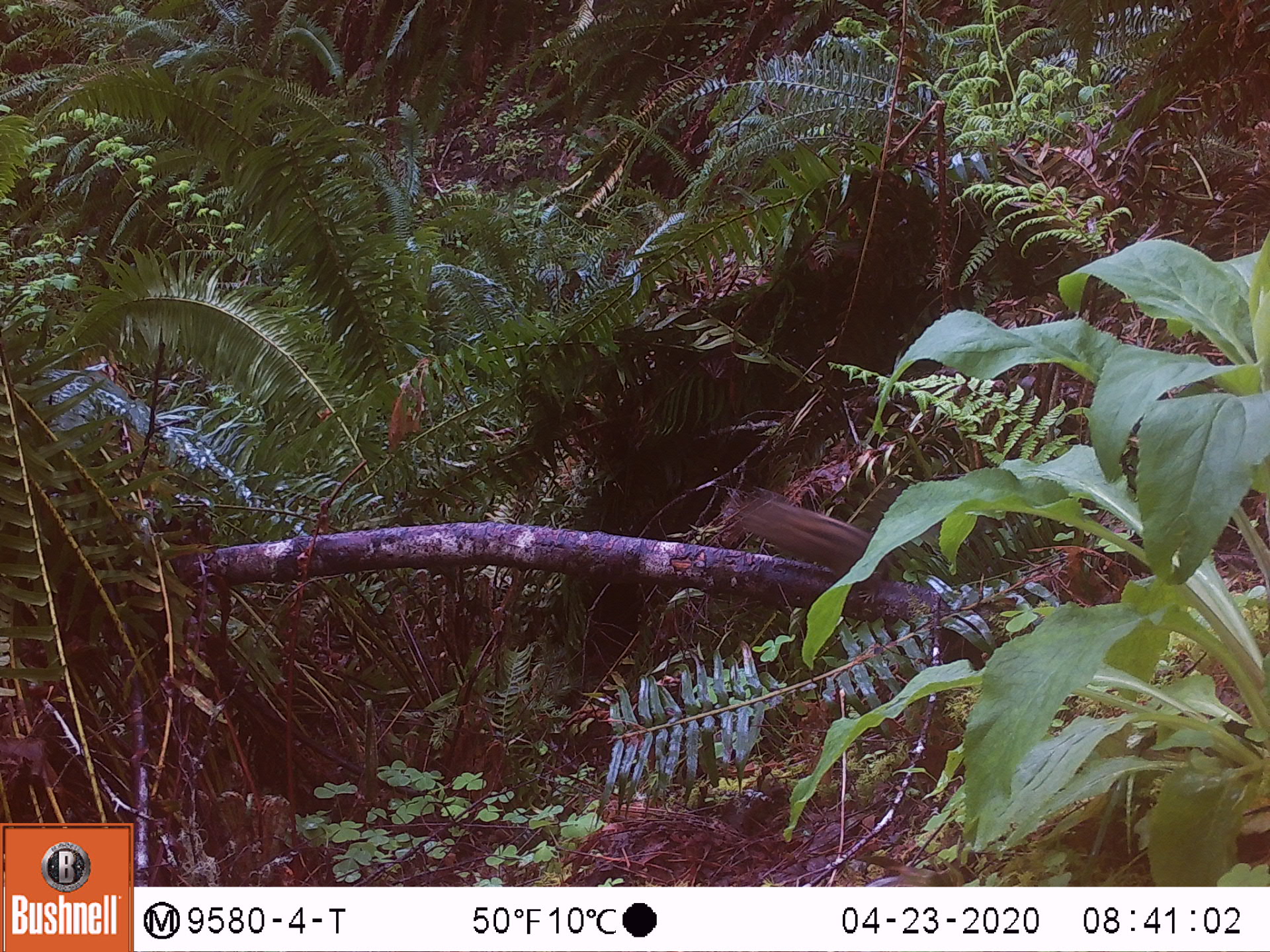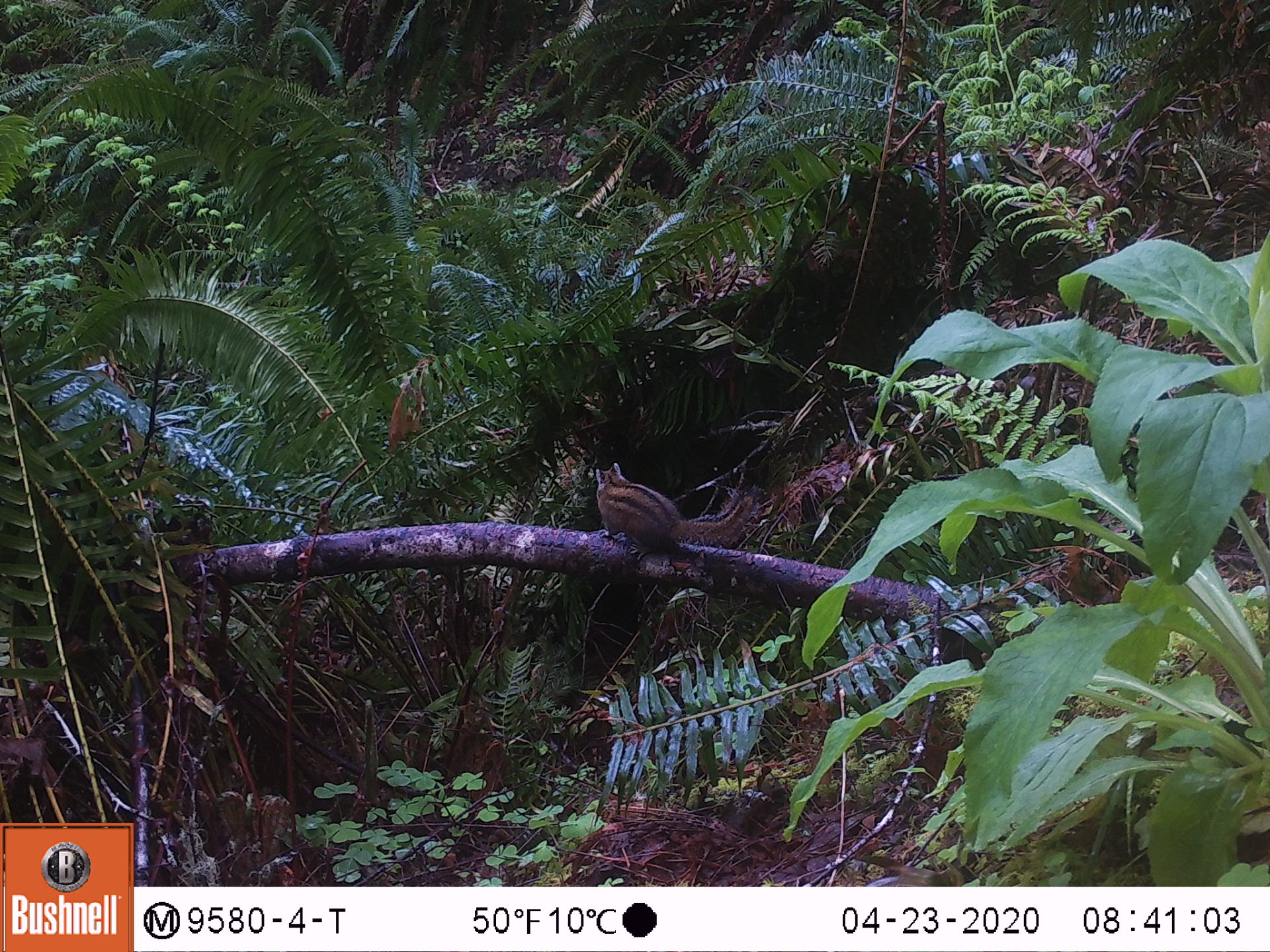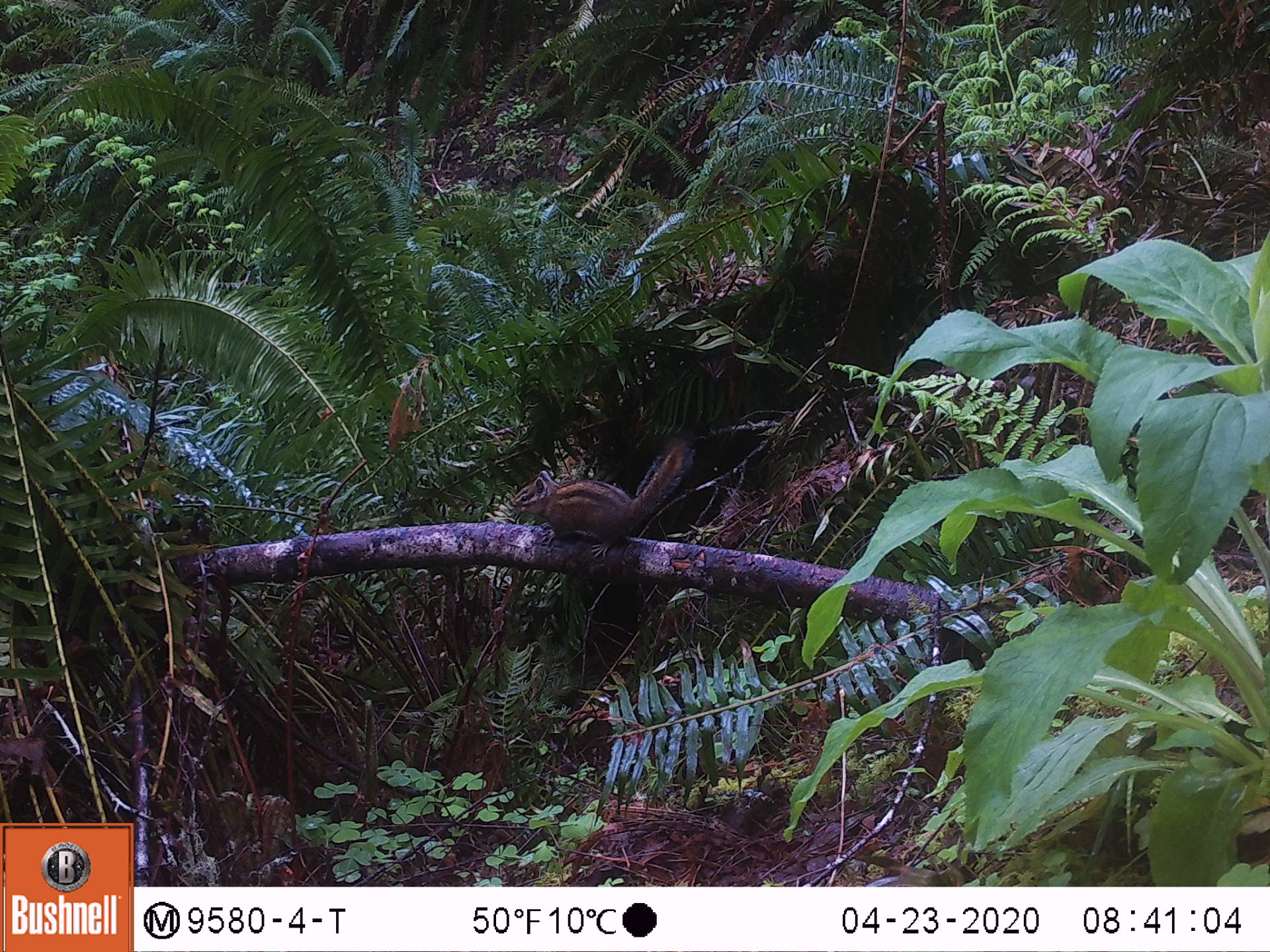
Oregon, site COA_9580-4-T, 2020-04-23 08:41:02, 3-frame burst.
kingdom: Animalia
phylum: Chordata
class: Mammalia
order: Rodentia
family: Sciuridae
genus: Neotamias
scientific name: Neotamias townsendii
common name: townsend's chipmunk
Townsend's chipmunk (Neotamias townsendii).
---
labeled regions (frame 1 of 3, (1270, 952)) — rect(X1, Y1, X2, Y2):
townsend's chipmunk: rect(733, 489, 868, 568)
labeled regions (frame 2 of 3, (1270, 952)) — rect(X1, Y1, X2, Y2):
townsend's chipmunk: rect(589, 457, 754, 563)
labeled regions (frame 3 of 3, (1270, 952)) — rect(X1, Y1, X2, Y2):
townsend's chipmunk: rect(507, 434, 701, 563)